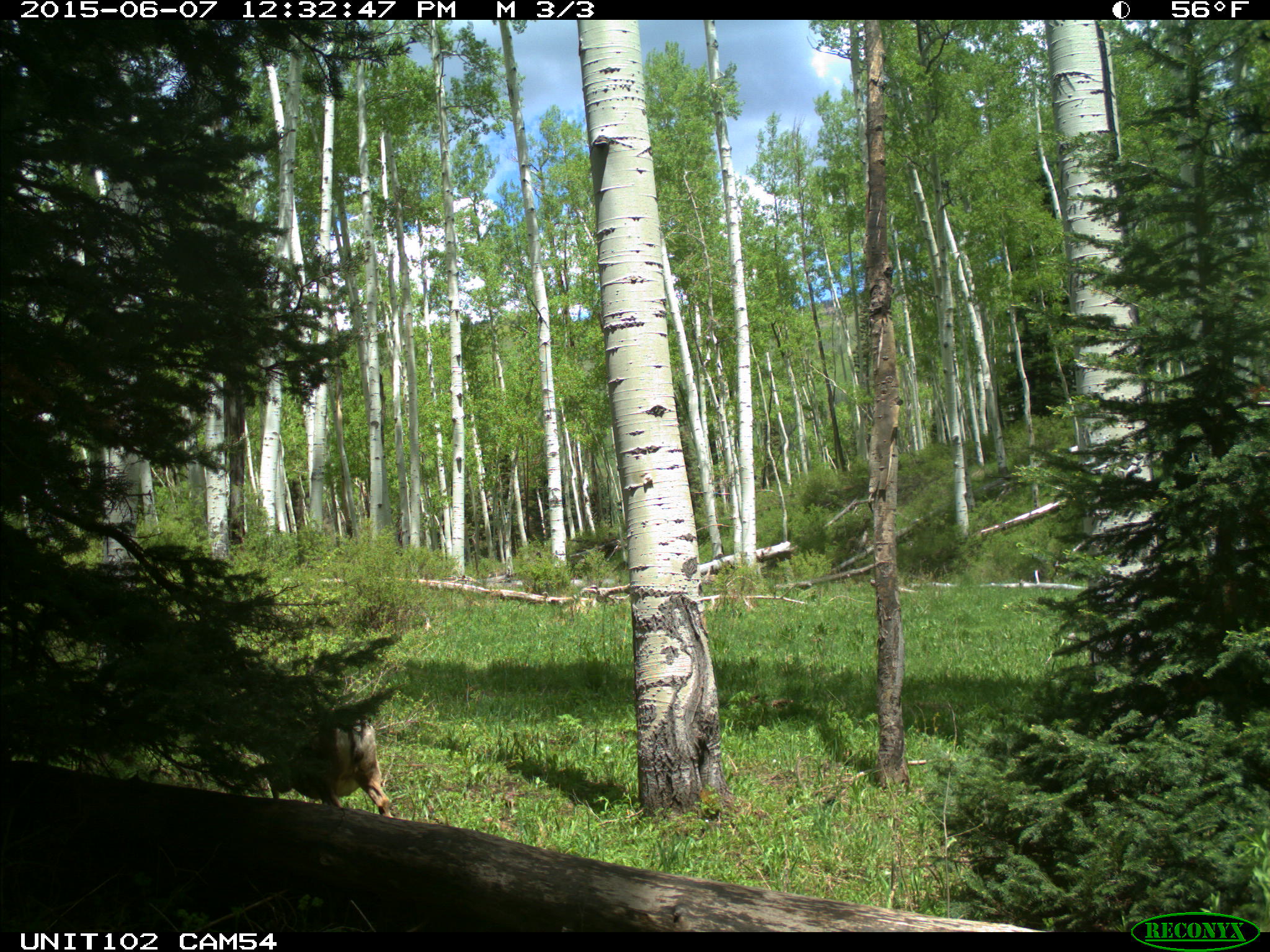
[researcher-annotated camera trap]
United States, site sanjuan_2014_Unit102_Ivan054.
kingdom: Animalia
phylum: Chordata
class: Mammalia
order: Artiodactyla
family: Cervidae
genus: Odocoileus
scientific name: Odocoileus hemionus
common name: mule deer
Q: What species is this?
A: Odocoileus hemionus (mule deer).